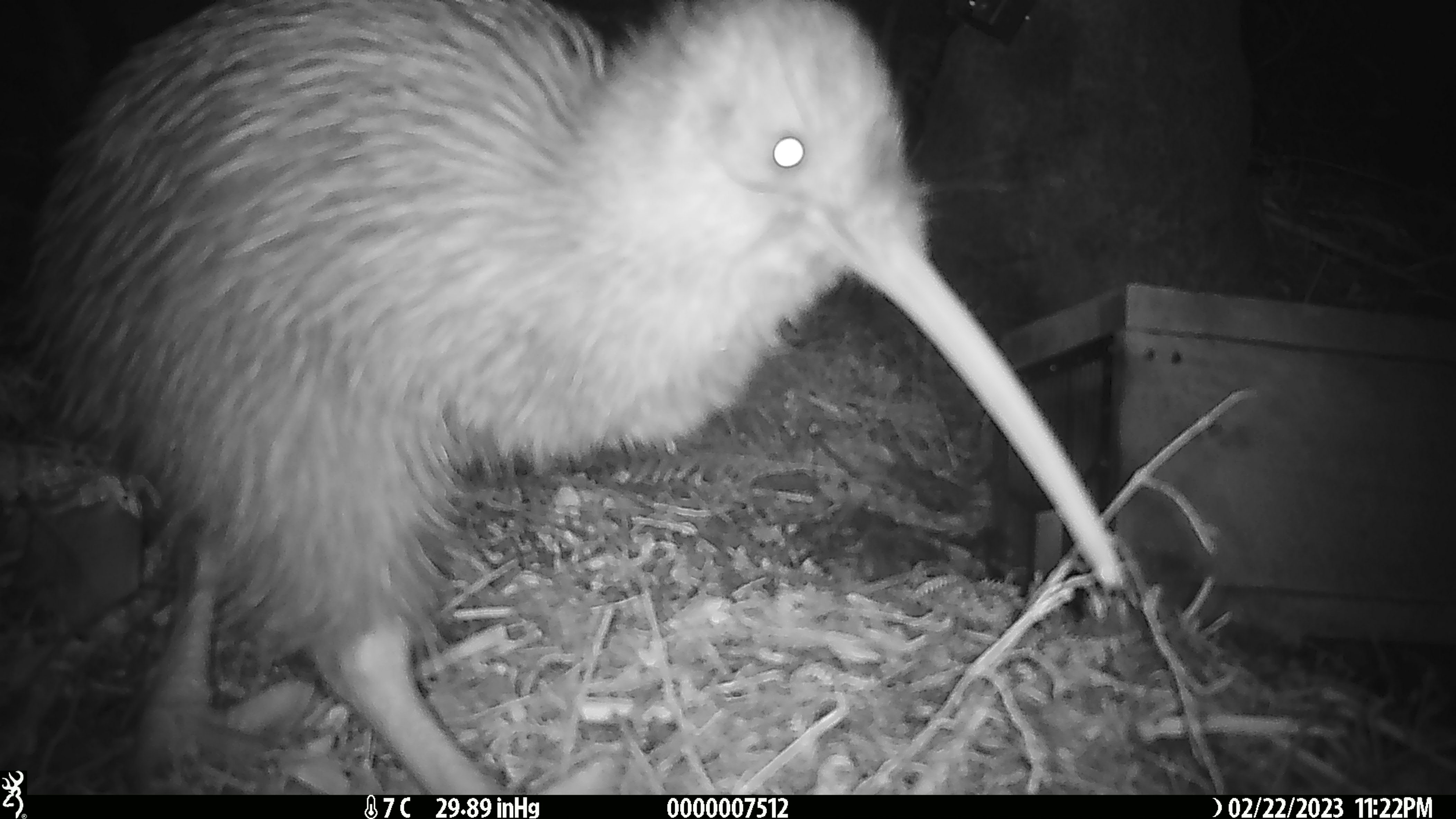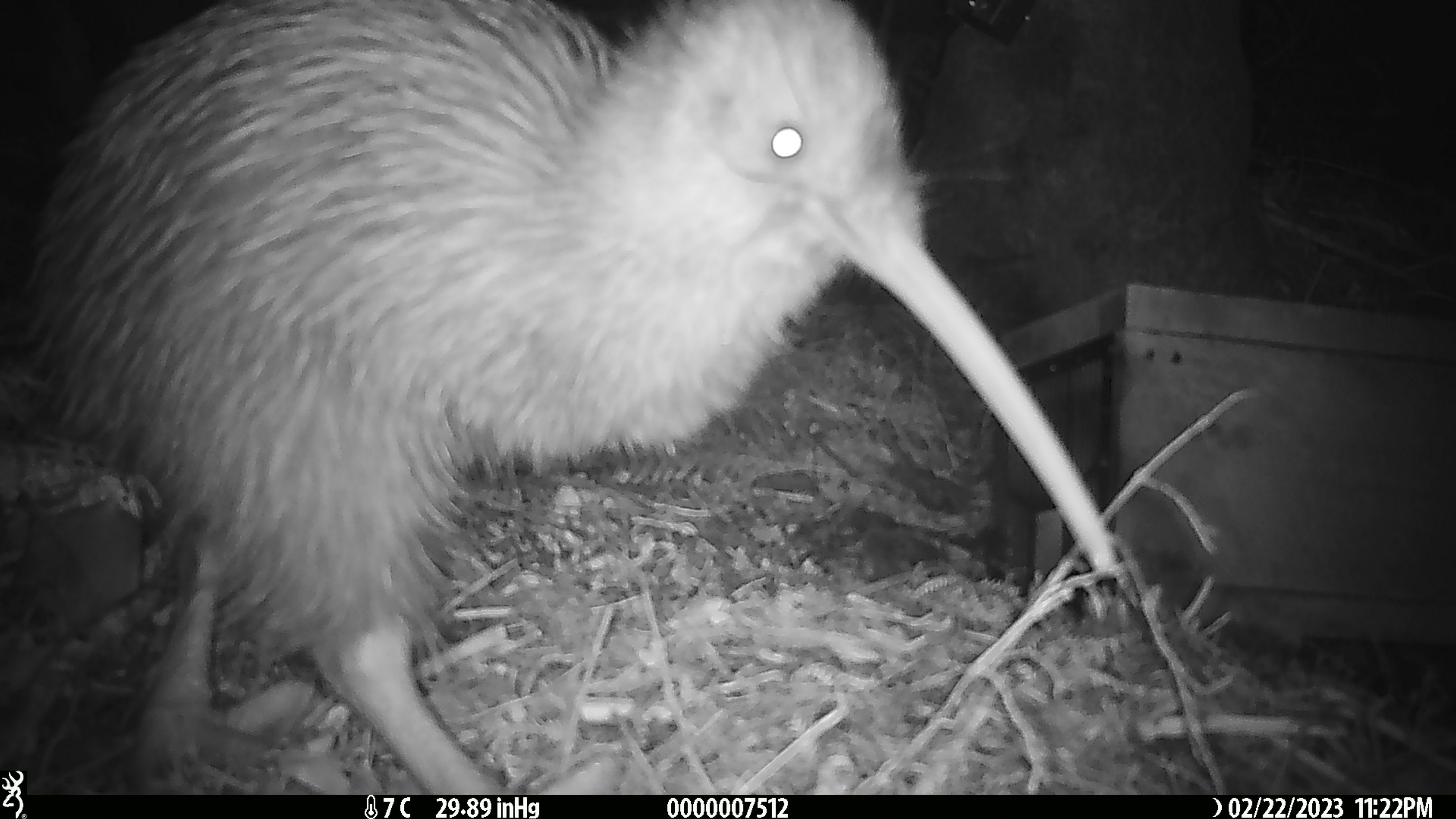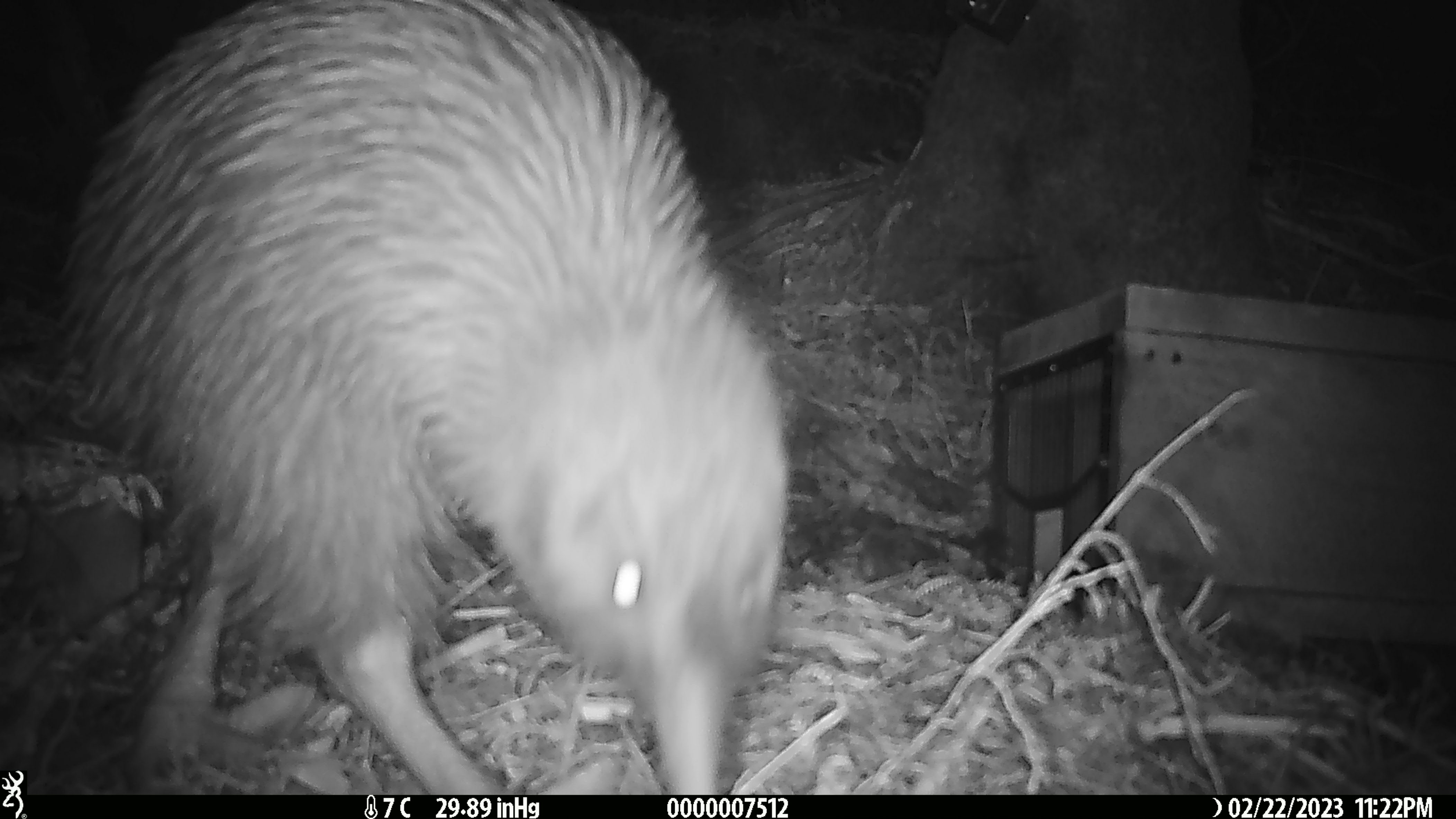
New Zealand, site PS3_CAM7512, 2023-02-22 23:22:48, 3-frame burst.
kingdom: Animalia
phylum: Chordata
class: Aves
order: Apterygiformes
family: Apterygidae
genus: Apteryx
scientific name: Apteryx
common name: kiwi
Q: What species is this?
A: Kiwi (Apteryx).